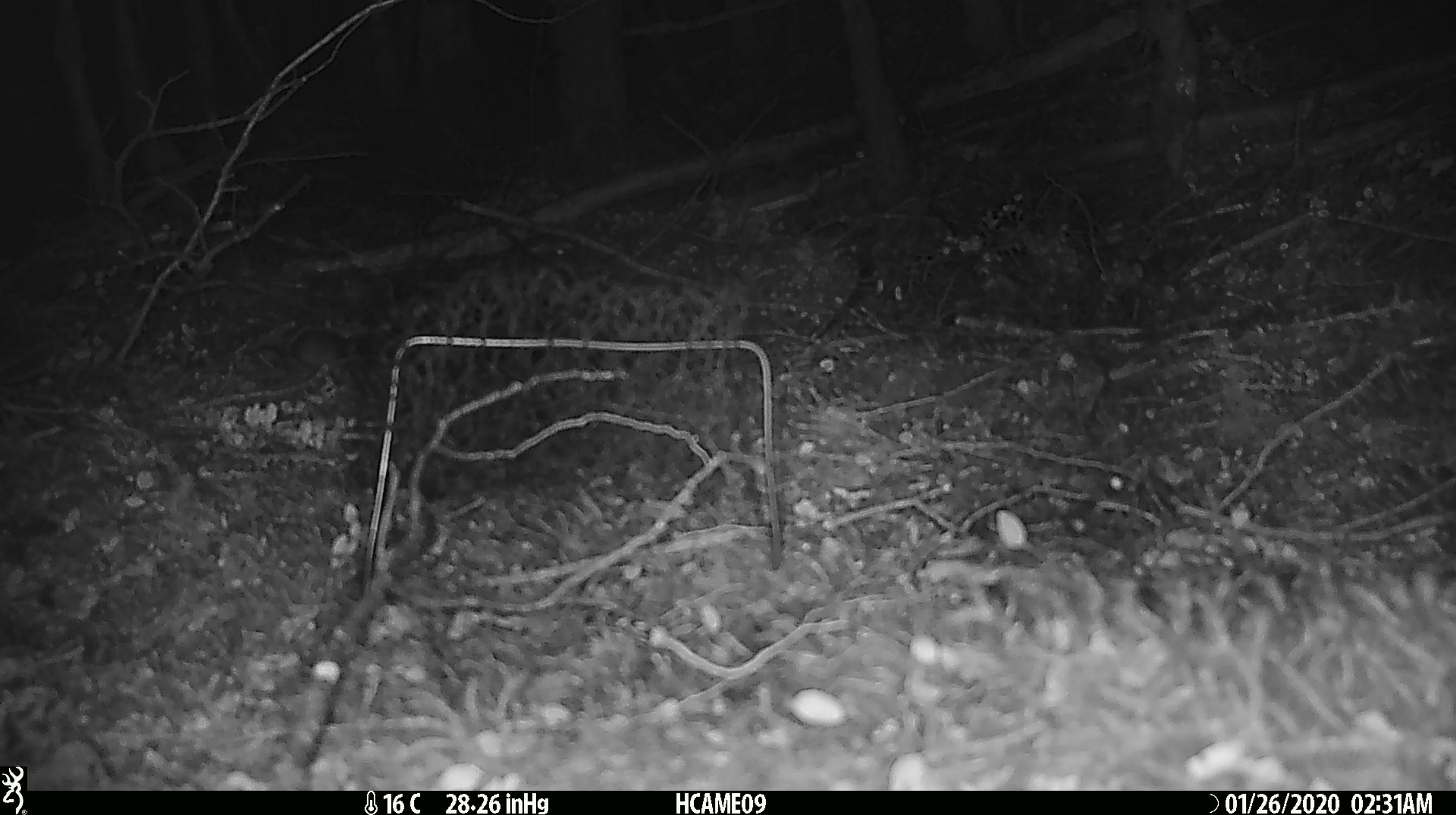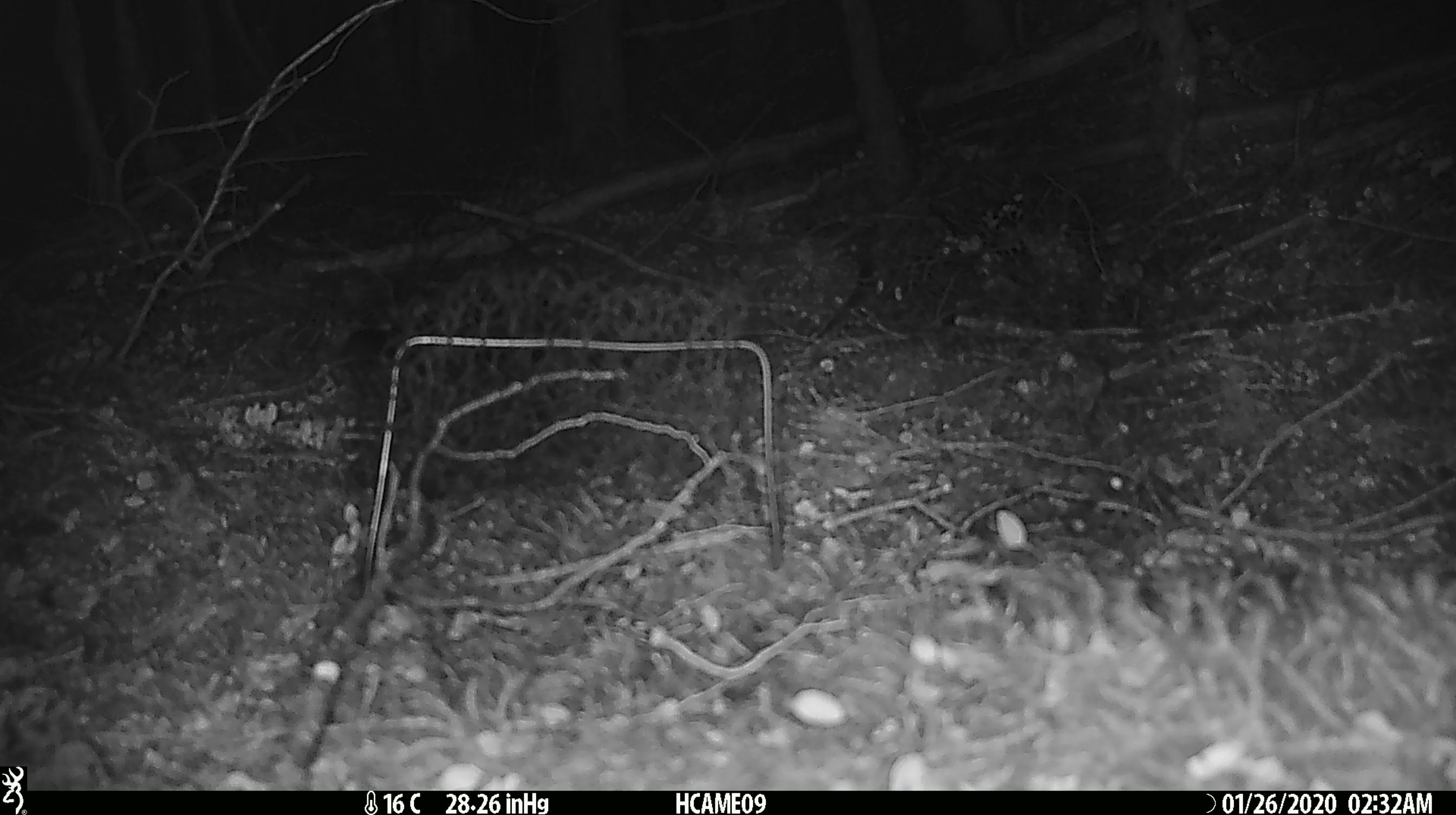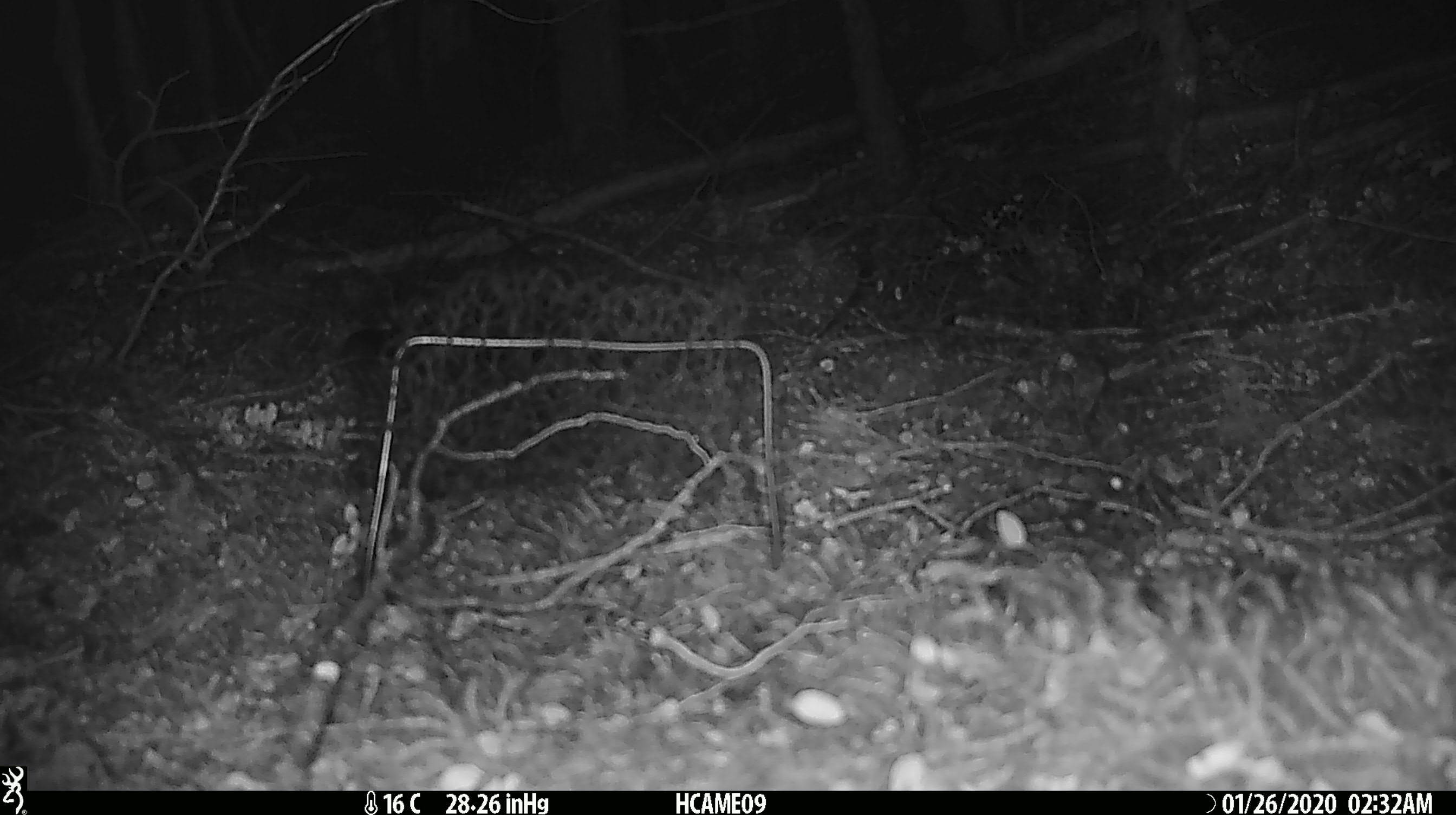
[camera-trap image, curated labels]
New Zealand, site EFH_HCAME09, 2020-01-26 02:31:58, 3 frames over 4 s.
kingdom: Animalia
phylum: Chordata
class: Mammalia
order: Rodentia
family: Muridae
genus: Mus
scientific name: Mus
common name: mouse